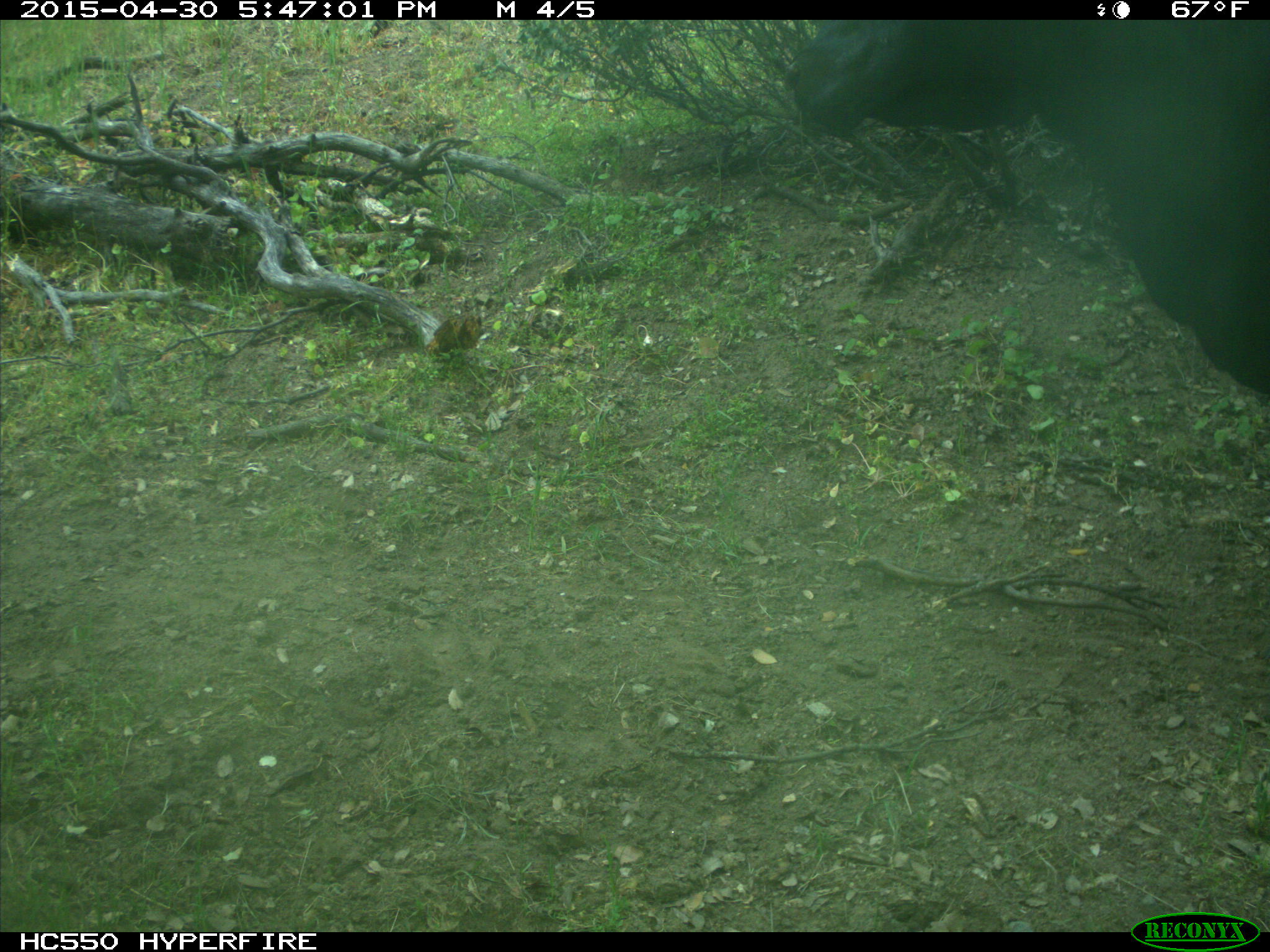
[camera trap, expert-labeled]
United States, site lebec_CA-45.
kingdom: Animalia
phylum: Chordata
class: Mammalia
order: Artiodactyla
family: Bovidae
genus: Bos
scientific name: Bos taurus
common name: domestic cow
Bos taurus (domestic cow).